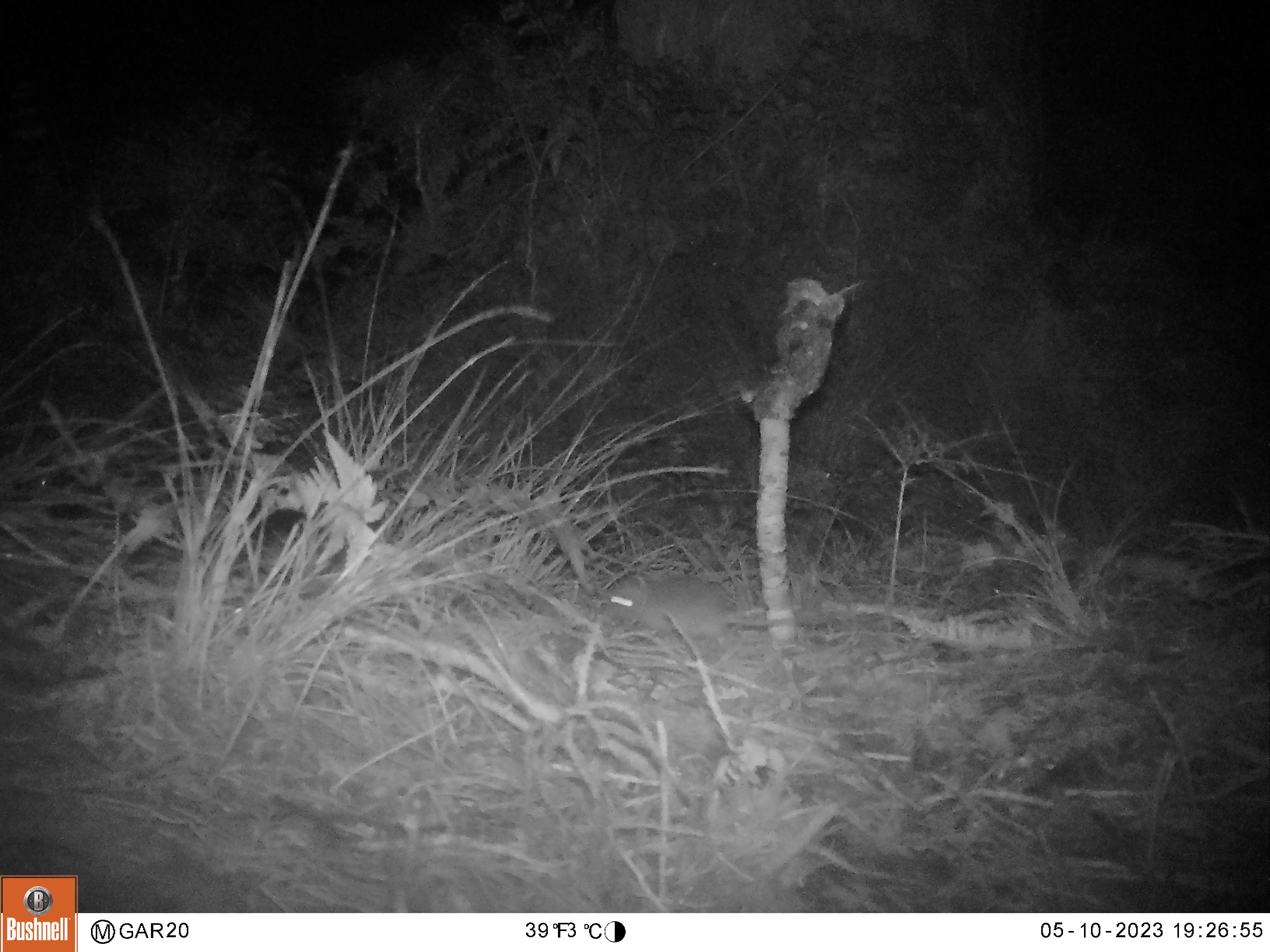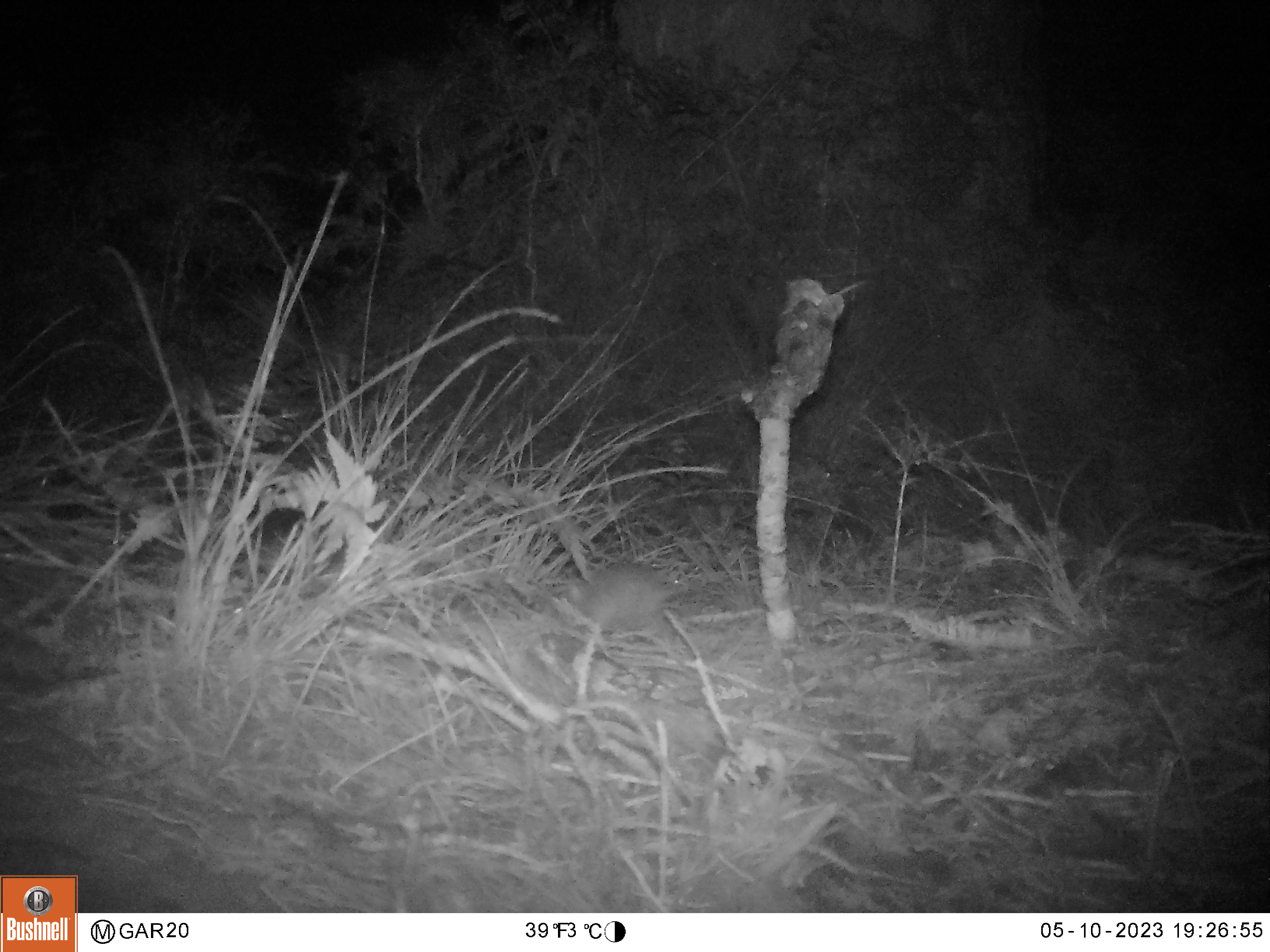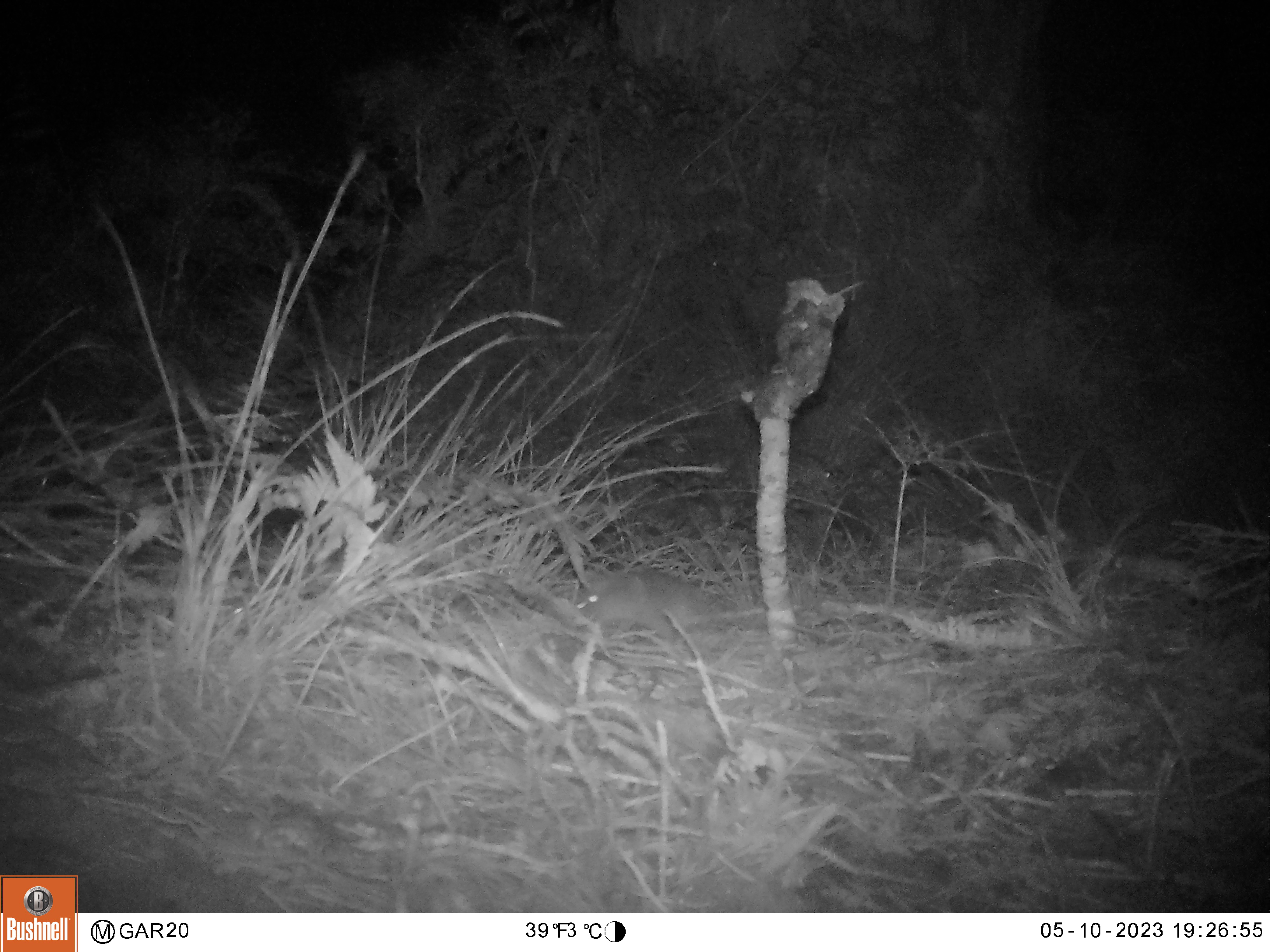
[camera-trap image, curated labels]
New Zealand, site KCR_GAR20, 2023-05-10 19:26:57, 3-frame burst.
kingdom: Animalia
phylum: Chordata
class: Mammalia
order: Rodentia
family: Muridae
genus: Rattus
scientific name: Rattus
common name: rat